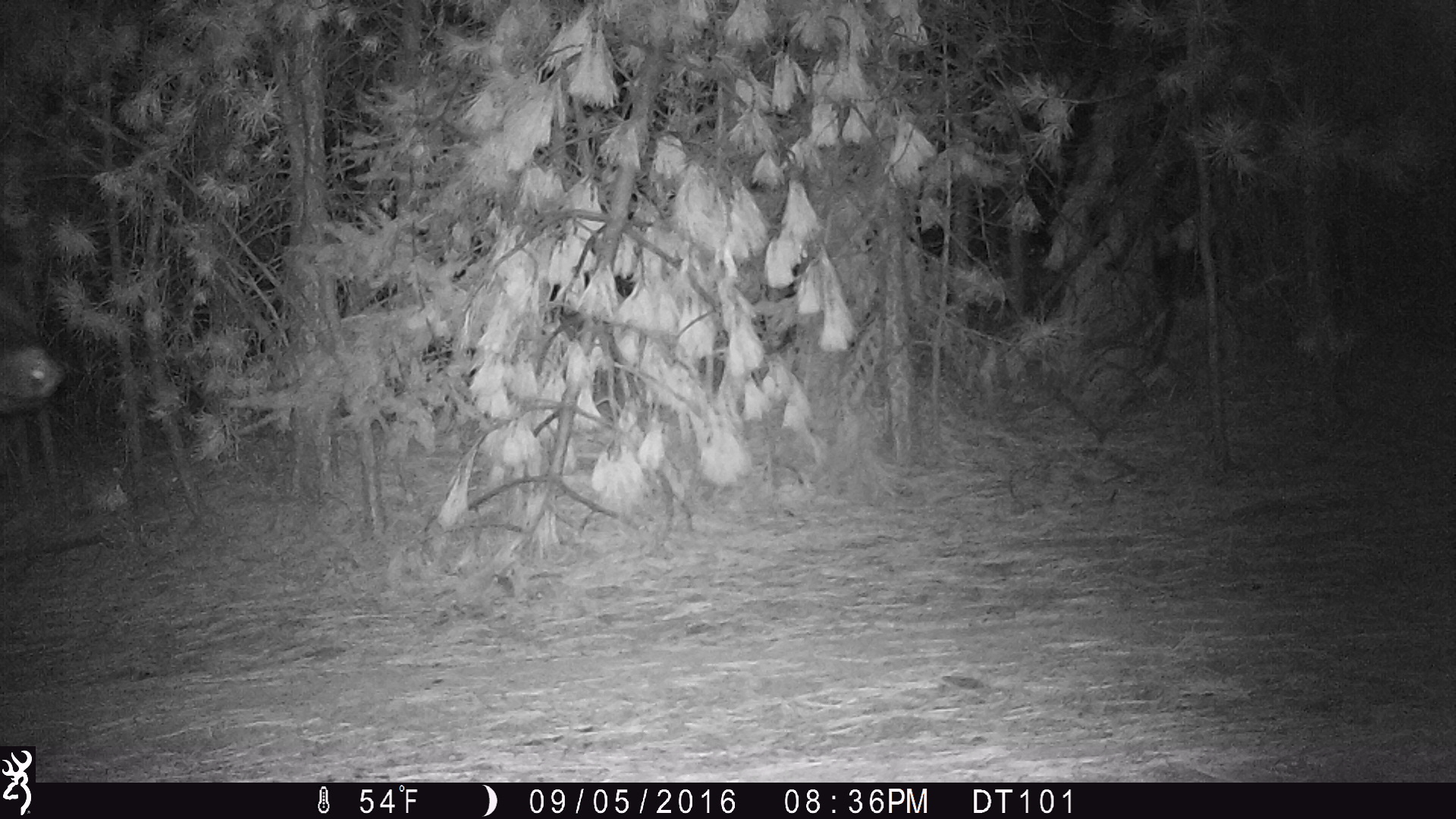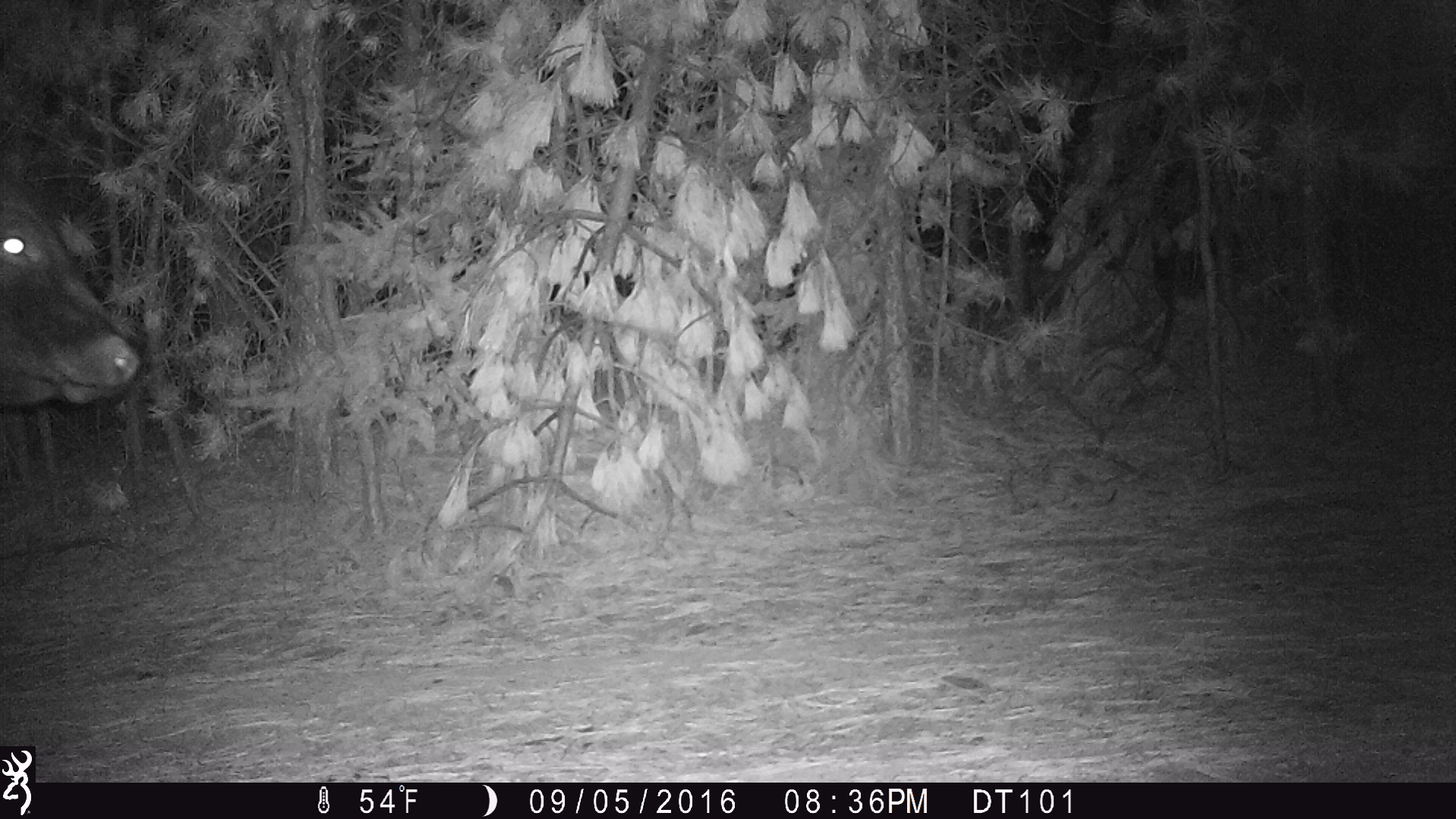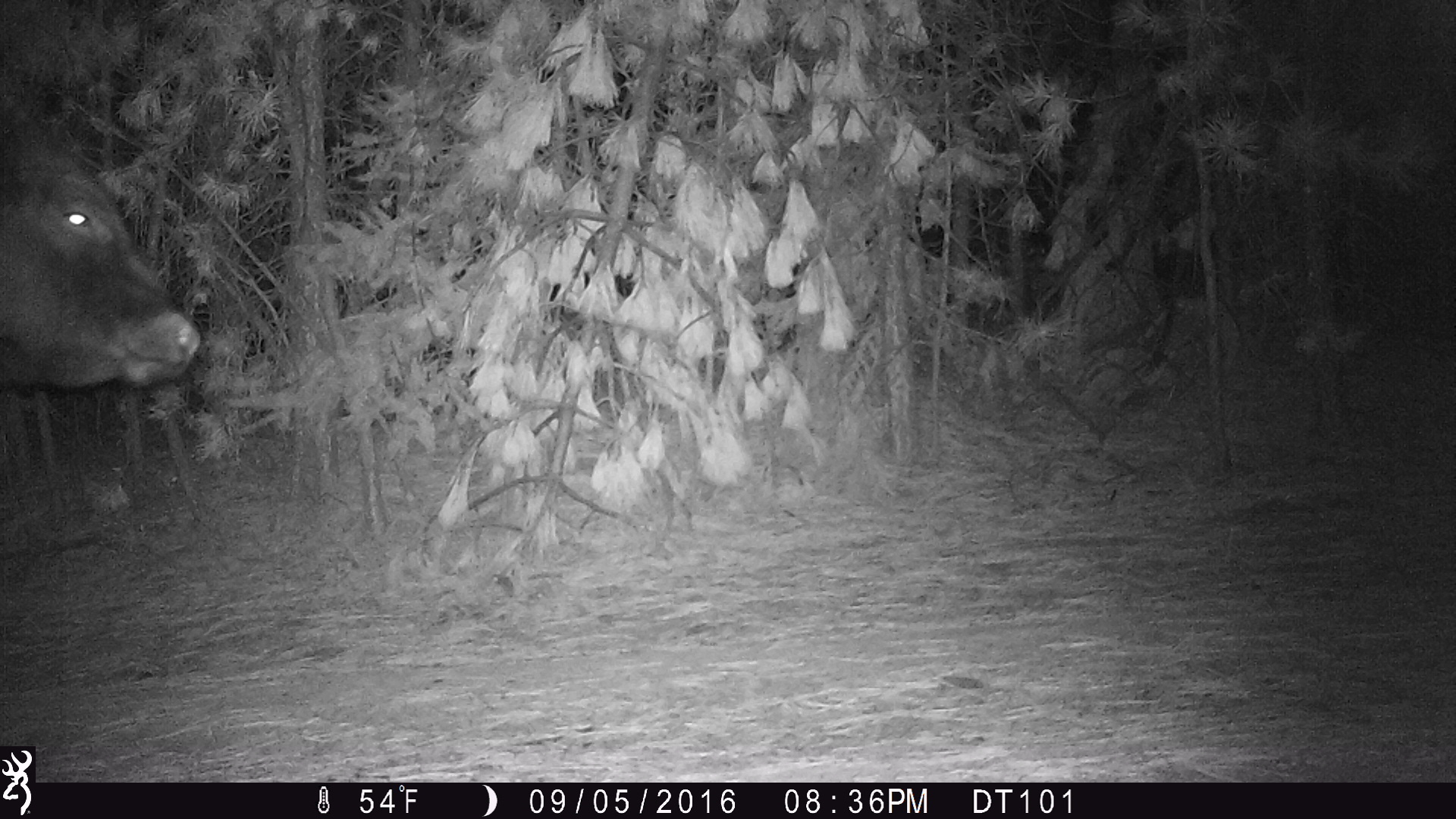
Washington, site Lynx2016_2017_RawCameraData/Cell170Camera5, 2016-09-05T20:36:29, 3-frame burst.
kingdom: Animalia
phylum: Chordata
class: Mammalia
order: Artiodactyla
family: Bovidae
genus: Bos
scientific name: Bos taurus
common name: domestic cattle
Domestic cattle (Bos taurus). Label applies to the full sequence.